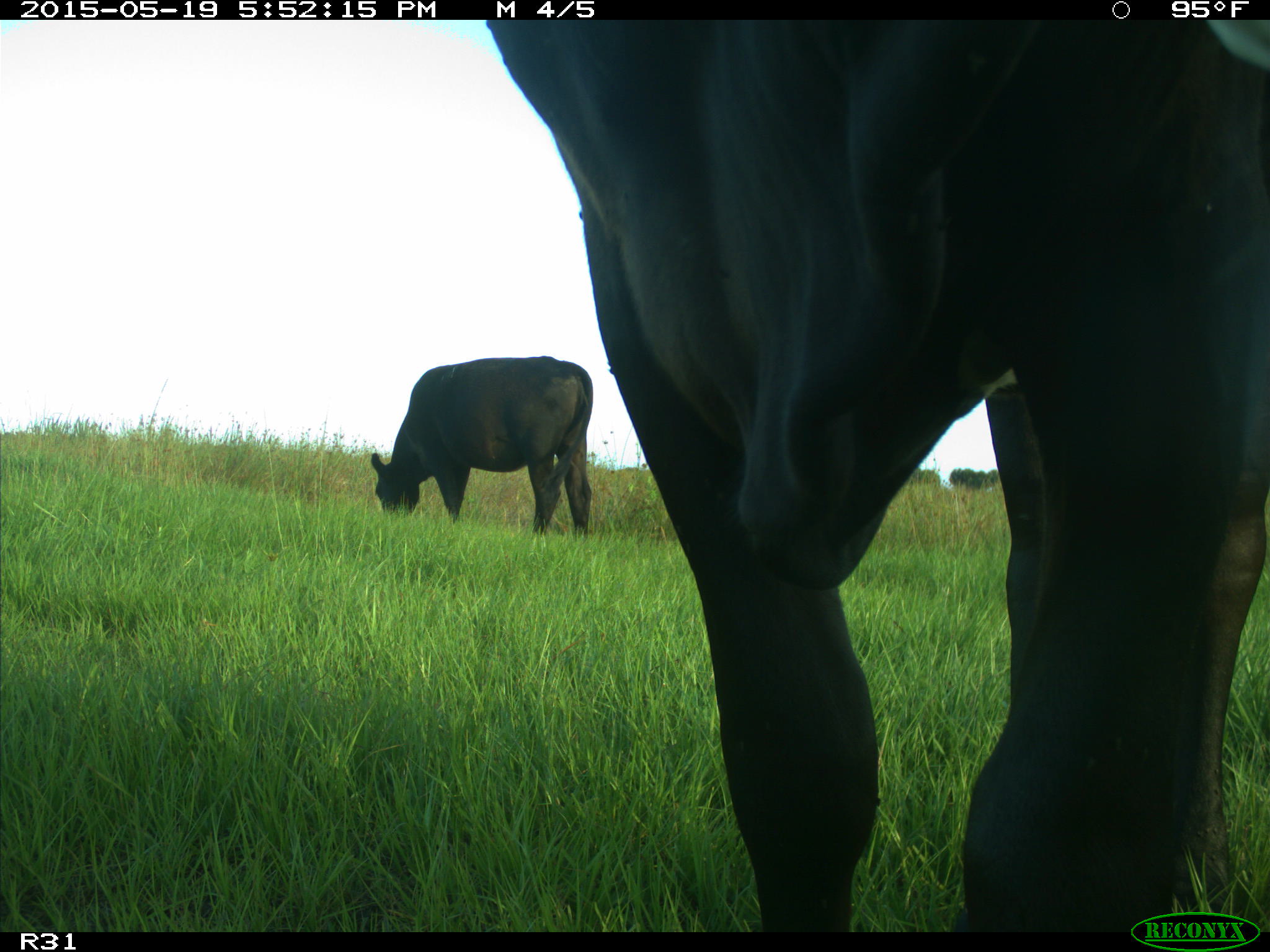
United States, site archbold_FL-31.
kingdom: Animalia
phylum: Chordata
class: Mammalia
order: Artiodactyla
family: Bovidae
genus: Bos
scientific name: Bos taurus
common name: domestic cow